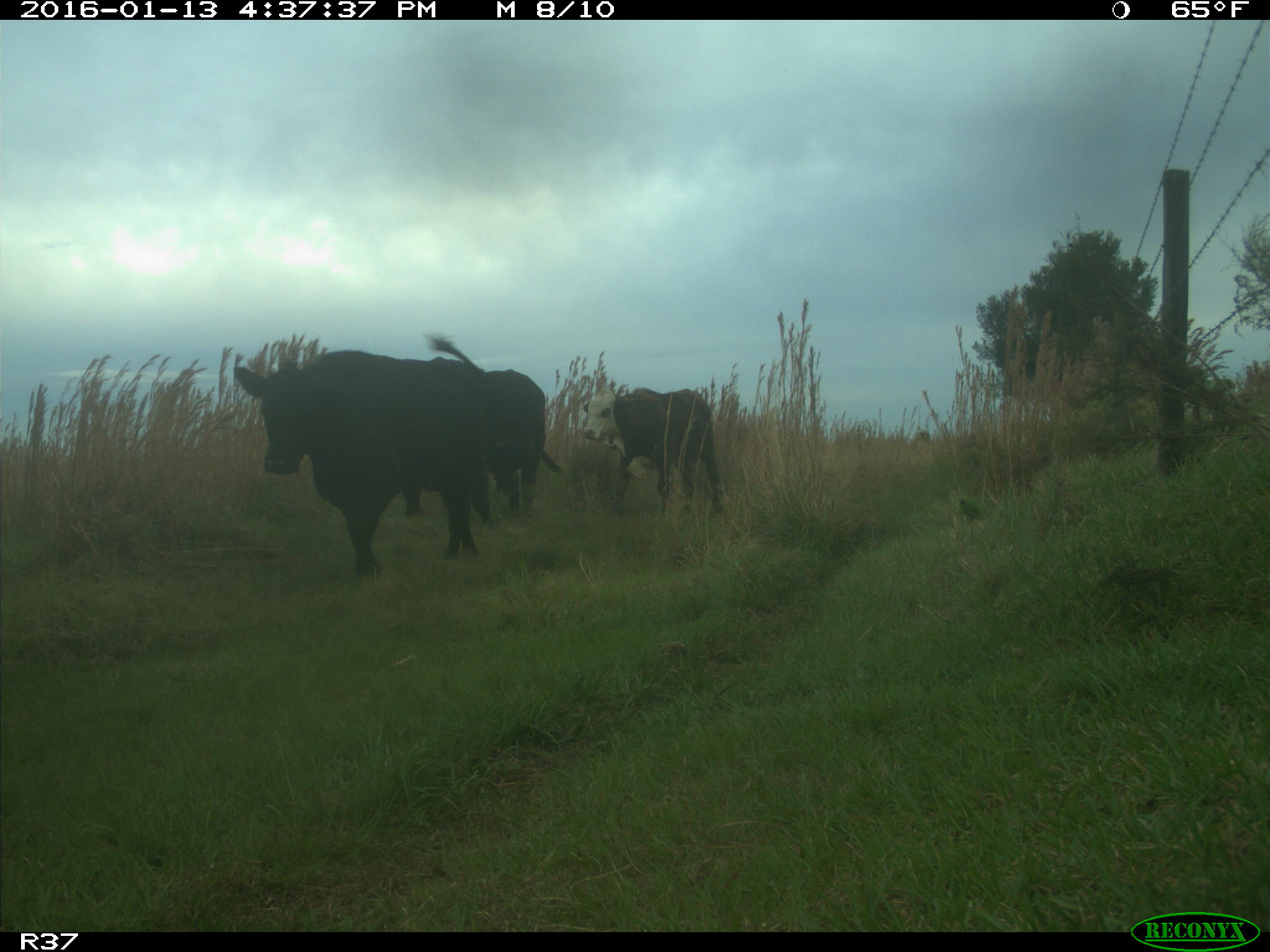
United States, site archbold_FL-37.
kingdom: Animalia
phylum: Chordata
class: Mammalia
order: Artiodactyla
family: Bovidae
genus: Bos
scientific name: Bos taurus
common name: domestic cow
Bos taurus (domestic cow).